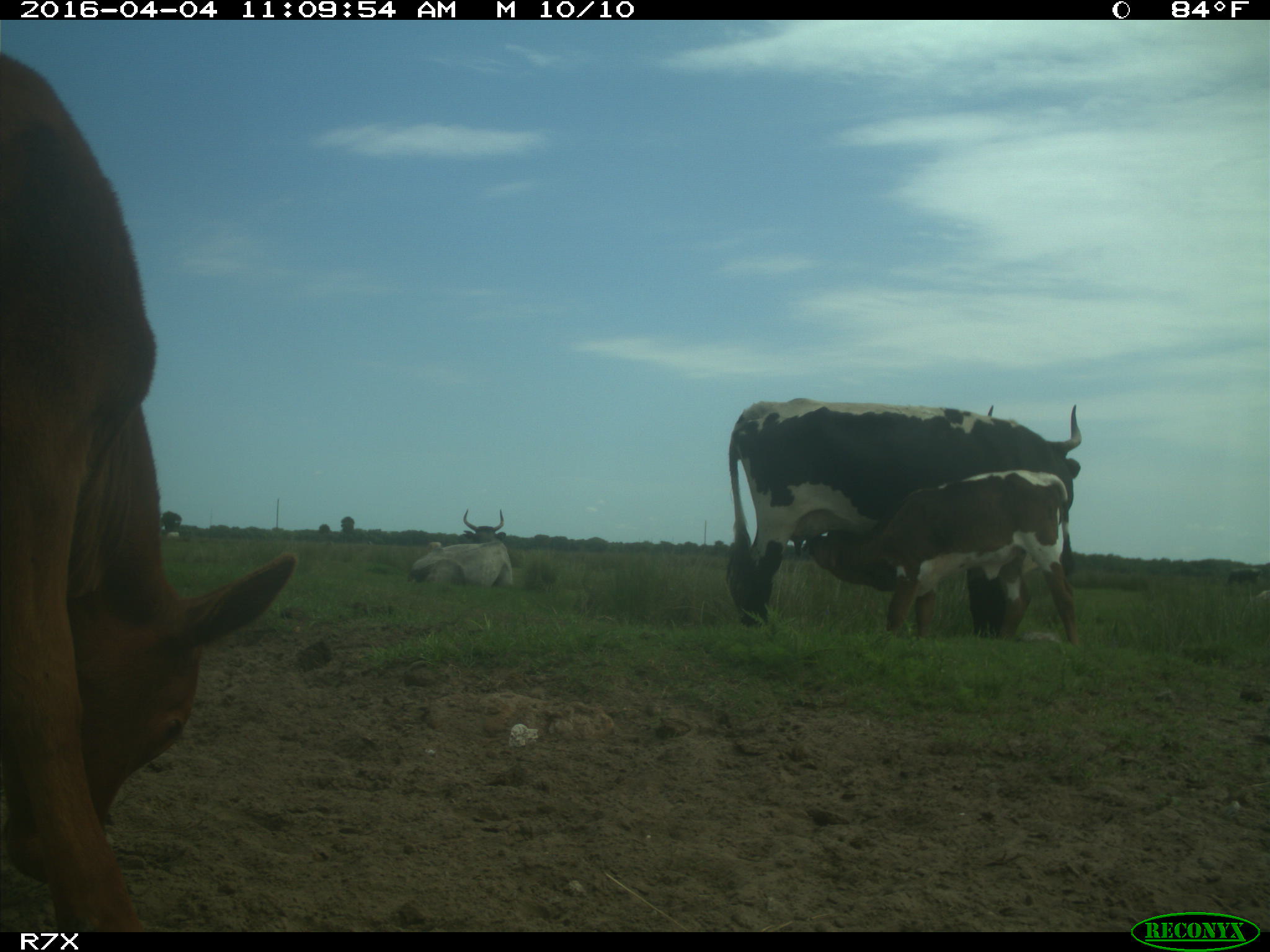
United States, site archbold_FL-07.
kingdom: Animalia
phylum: Chordata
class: Mammalia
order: Artiodactyla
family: Bovidae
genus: Bos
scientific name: Bos taurus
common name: domestic cow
Bos taurus (domestic cow).